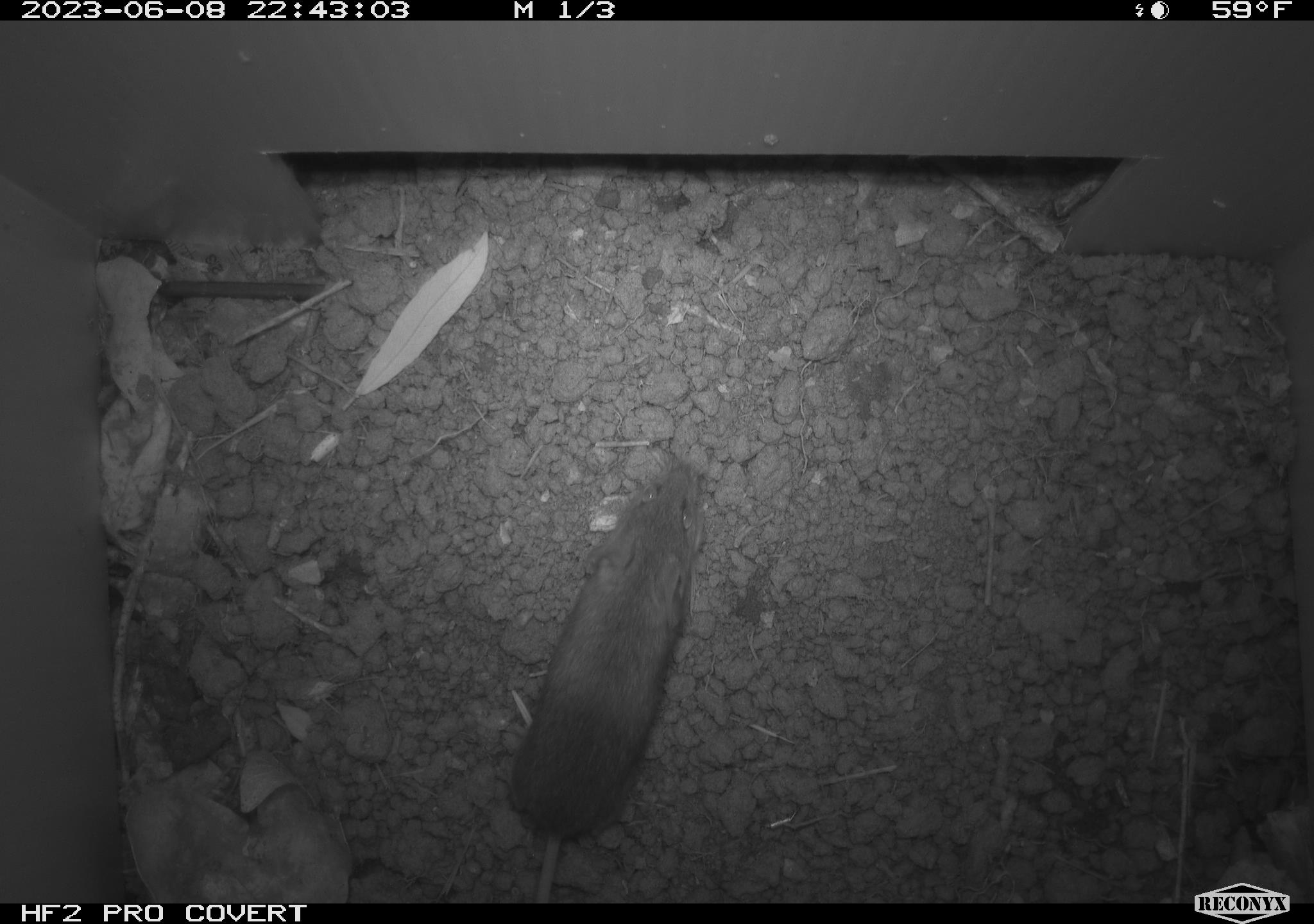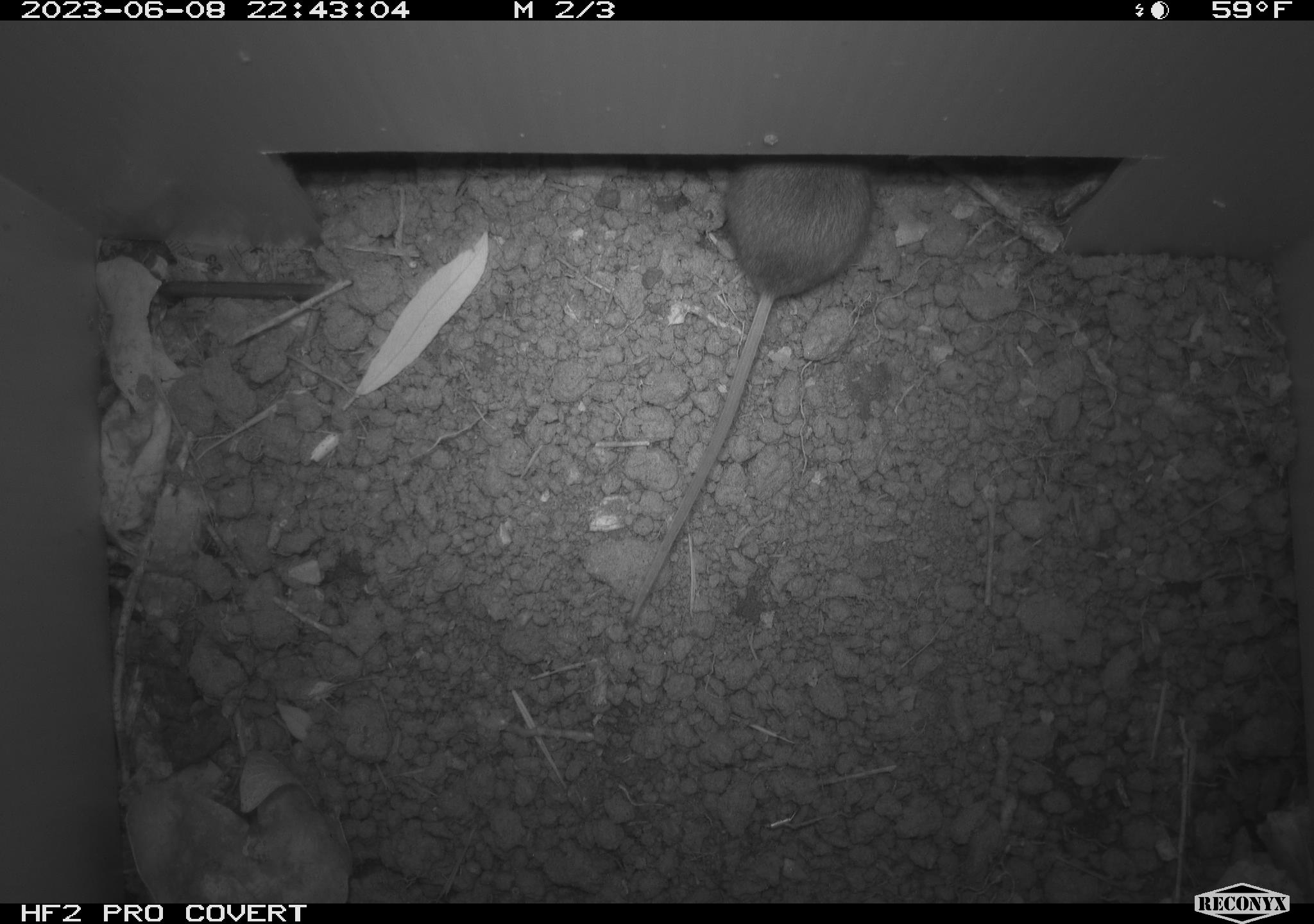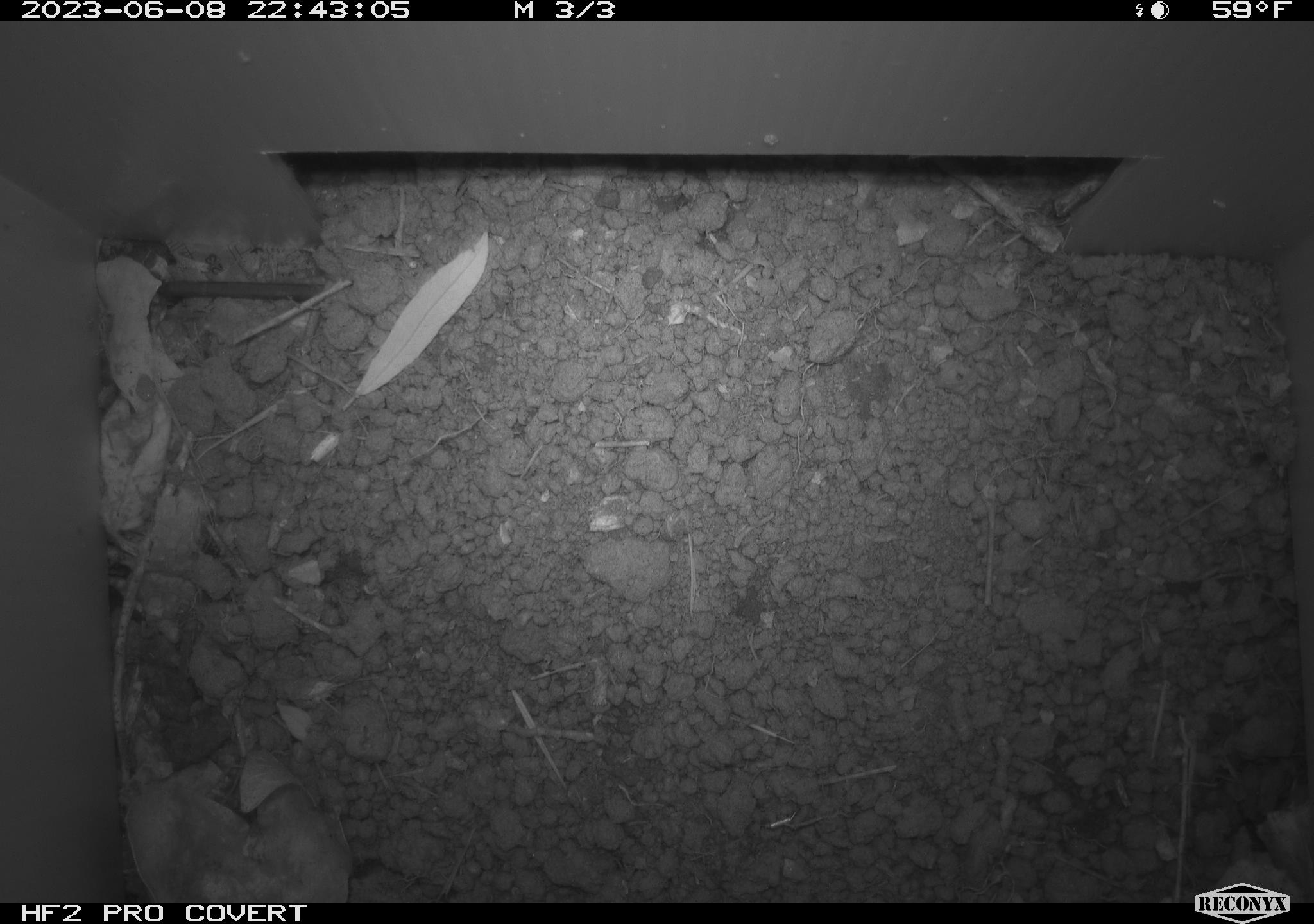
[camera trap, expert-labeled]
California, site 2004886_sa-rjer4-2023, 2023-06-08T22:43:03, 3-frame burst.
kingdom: Animalia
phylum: Chordata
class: Mammalia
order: Rodentia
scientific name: Rodentia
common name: mouse species